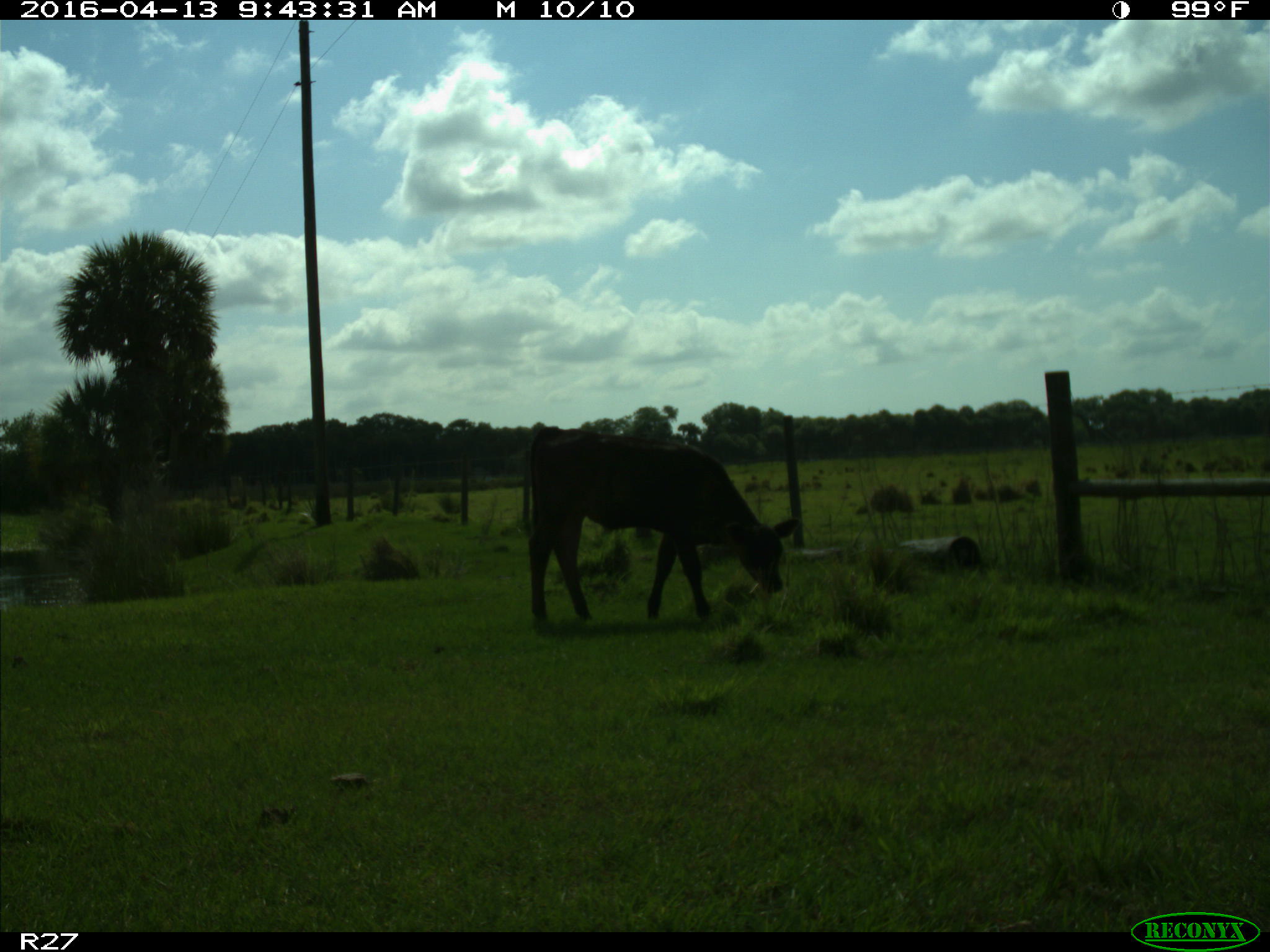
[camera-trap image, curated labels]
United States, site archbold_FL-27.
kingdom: Animalia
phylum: Chordata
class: Mammalia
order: Artiodactyla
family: Bovidae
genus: Bos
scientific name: Bos taurus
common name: domestic cow